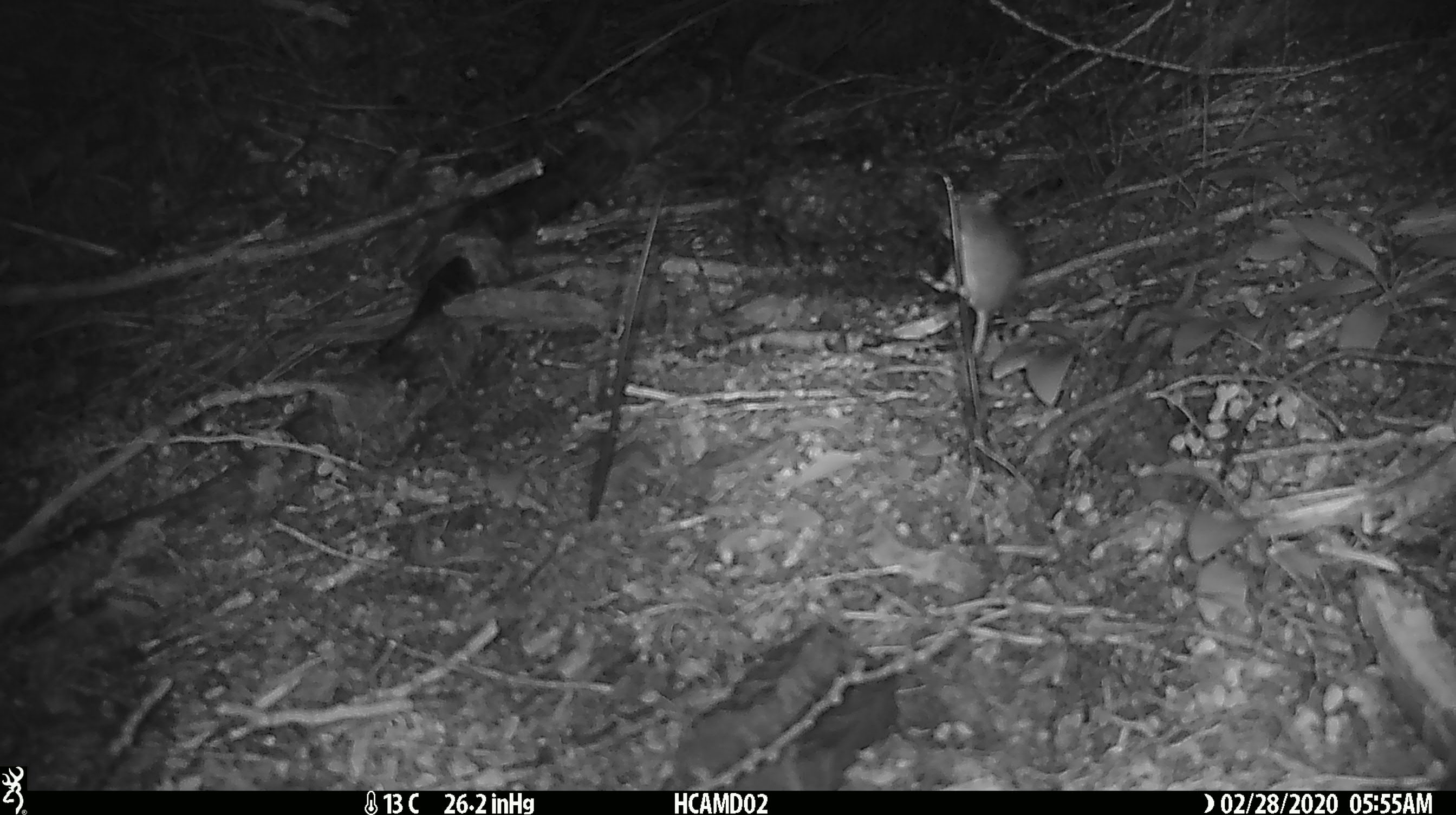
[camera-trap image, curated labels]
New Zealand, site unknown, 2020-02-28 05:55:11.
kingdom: Animalia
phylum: Chordata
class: Mammalia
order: Rodentia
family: Muridae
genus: Mus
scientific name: Mus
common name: mouse